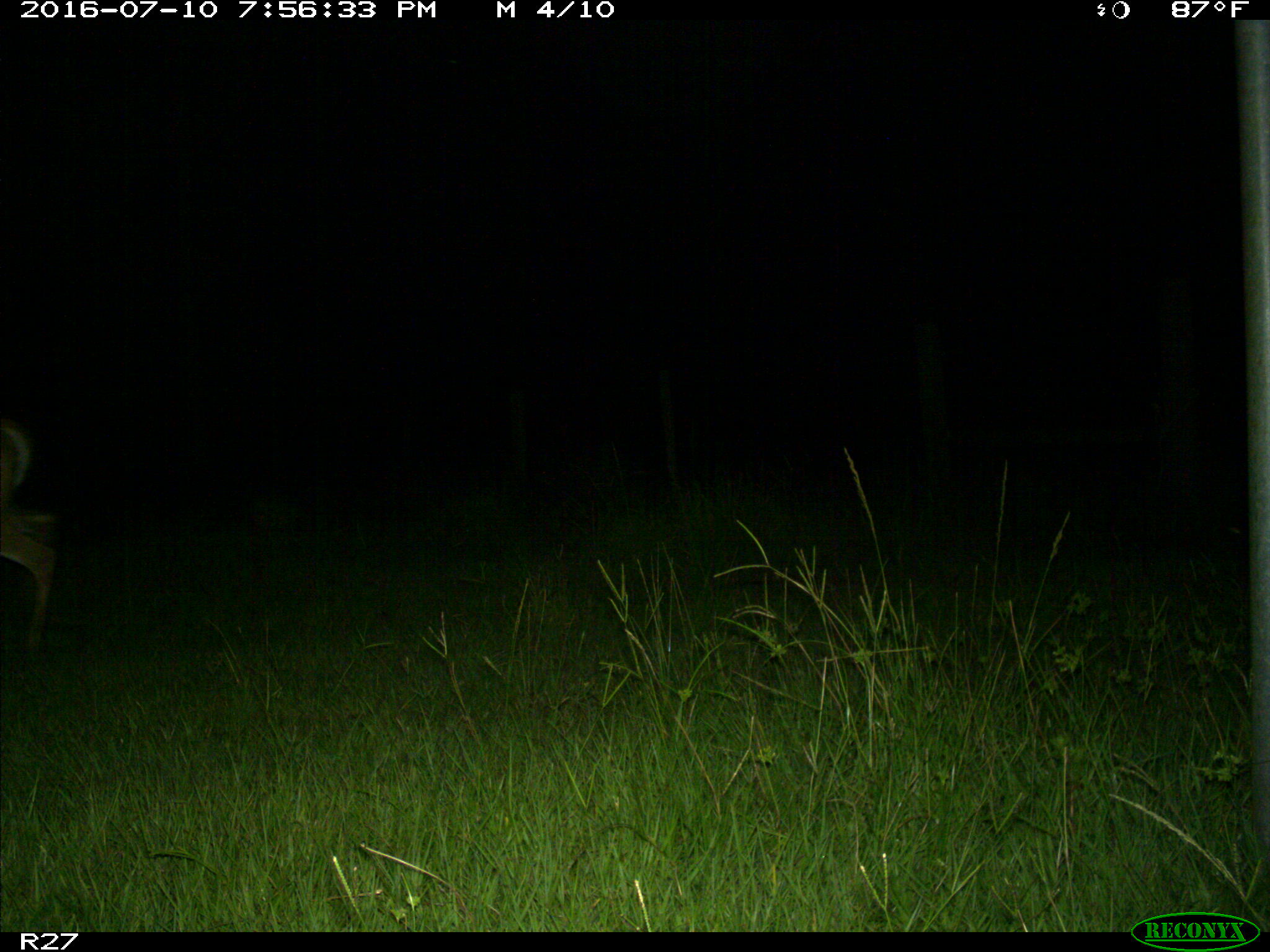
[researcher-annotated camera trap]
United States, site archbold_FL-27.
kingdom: Animalia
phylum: Chordata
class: Mammalia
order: Artiodactyla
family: Cervidae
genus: Odocoileus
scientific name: Odocoileus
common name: deer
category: unidentified deer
Unidentified deer (deer) (Odocoileus).